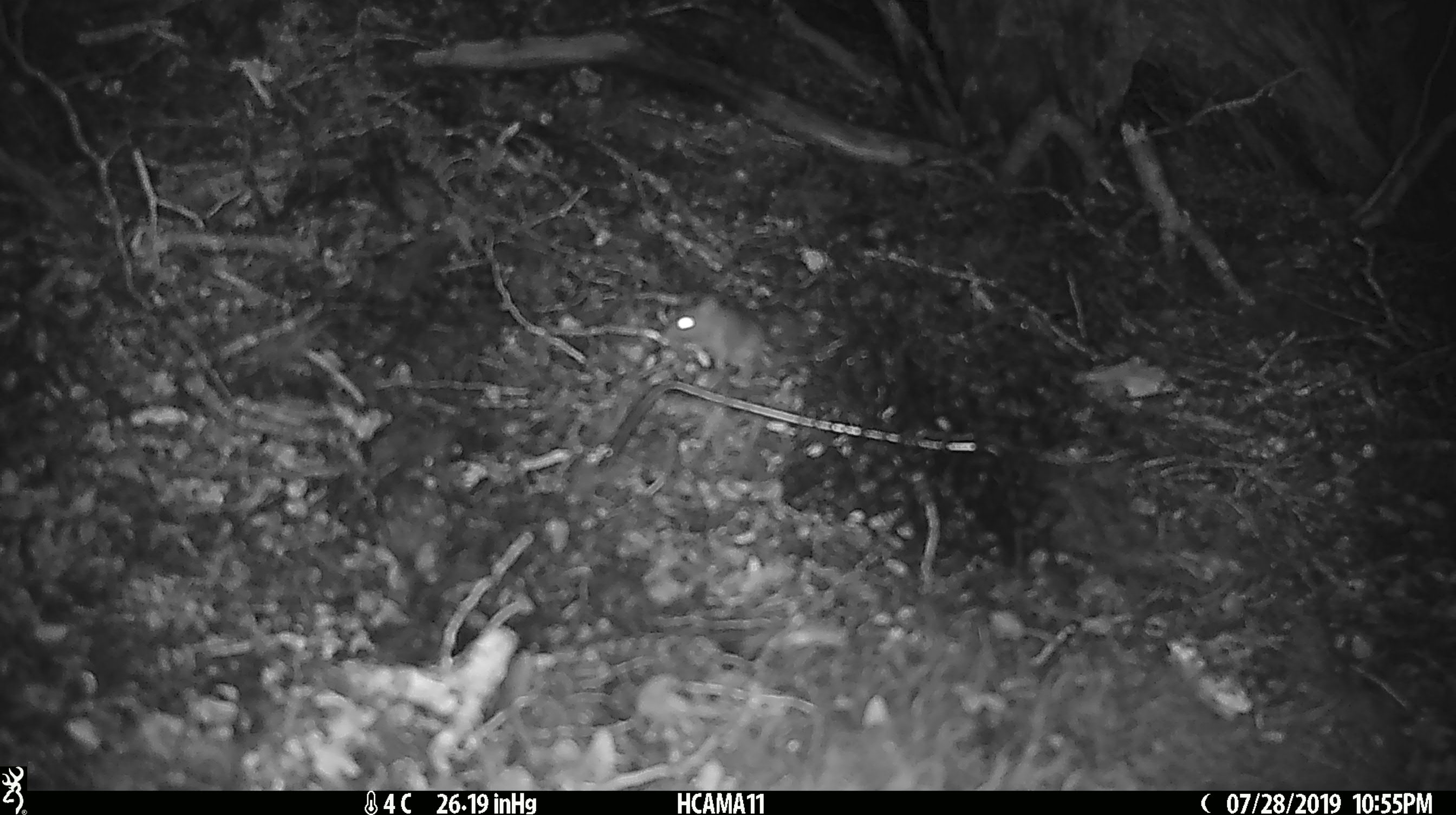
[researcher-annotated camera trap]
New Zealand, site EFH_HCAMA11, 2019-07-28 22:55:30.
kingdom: Animalia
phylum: Chordata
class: Mammalia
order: Rodentia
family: Muridae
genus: Mus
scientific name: Mus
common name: mouse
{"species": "mouse (Mus)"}